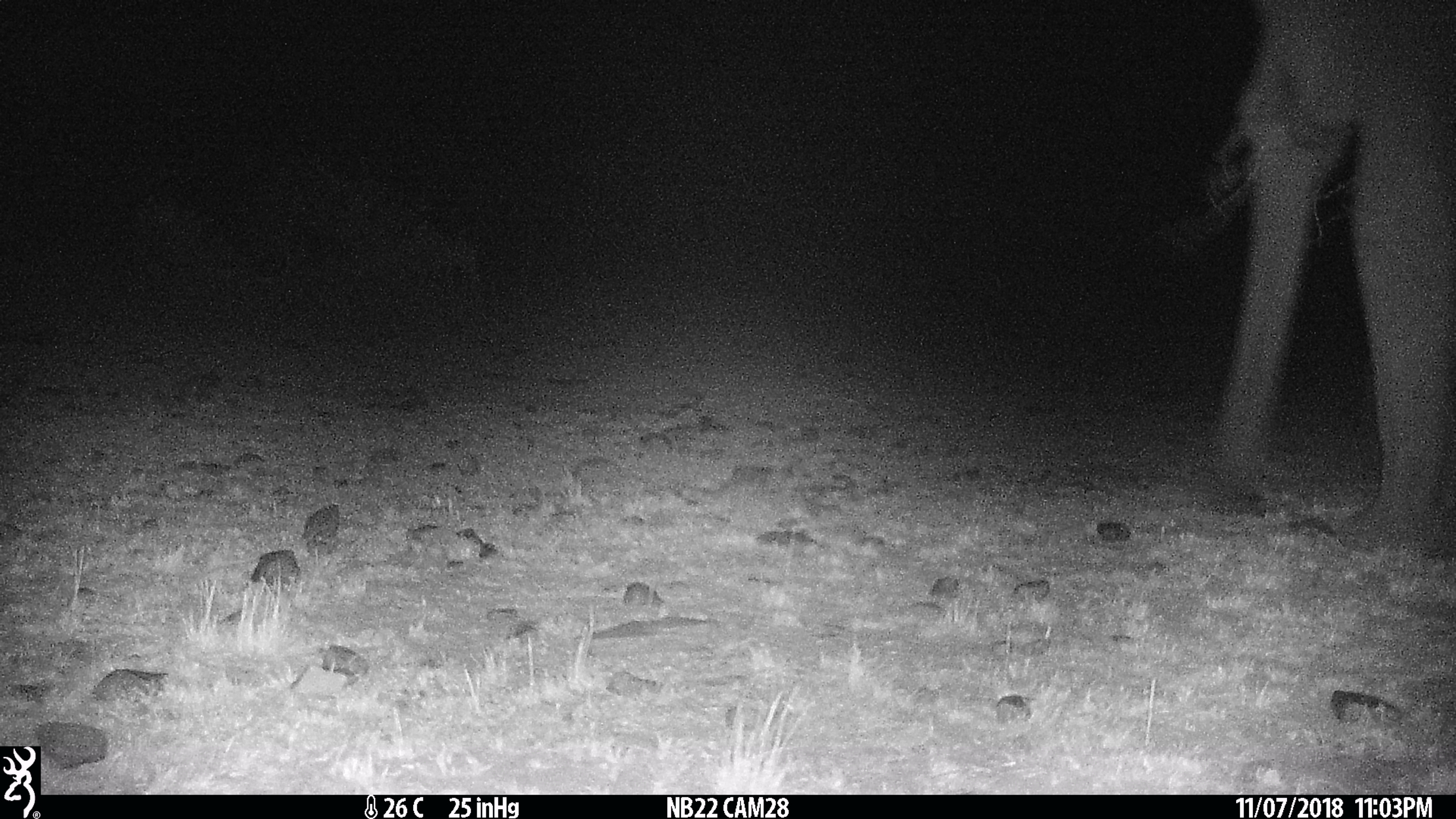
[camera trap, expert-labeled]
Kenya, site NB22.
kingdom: Animalia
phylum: Chordata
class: Mammalia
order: Proboscidea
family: Elephantidae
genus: Loxodonta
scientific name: Loxodonta africana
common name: elephant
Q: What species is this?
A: Elephant (Loxodonta africana).